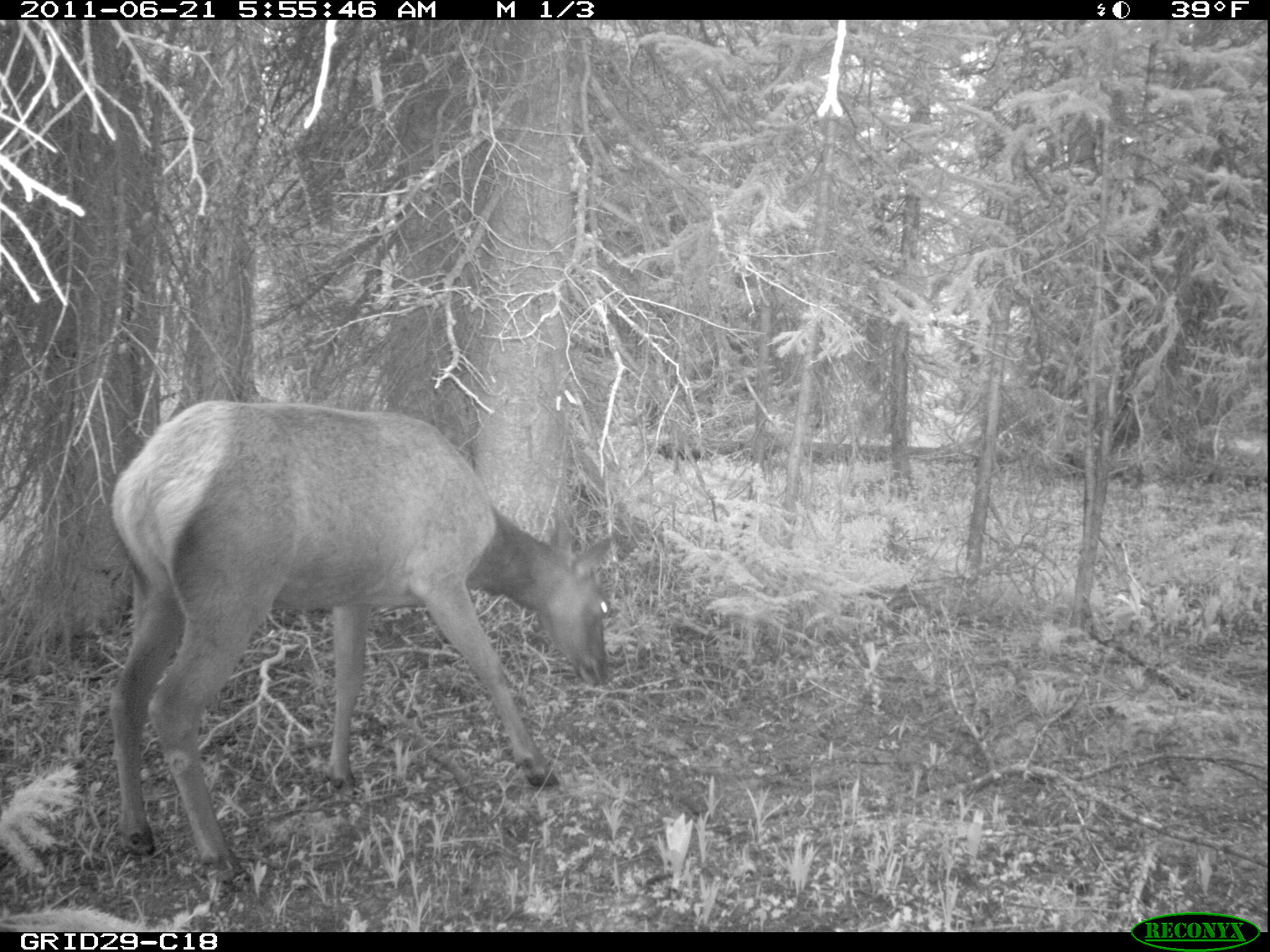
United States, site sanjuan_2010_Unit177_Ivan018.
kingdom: Animalia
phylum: Chordata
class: Mammalia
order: Artiodactyla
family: Cervidae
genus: Cervus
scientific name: Cervus elaphus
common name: red deer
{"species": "Cervus elaphus (red deer)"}